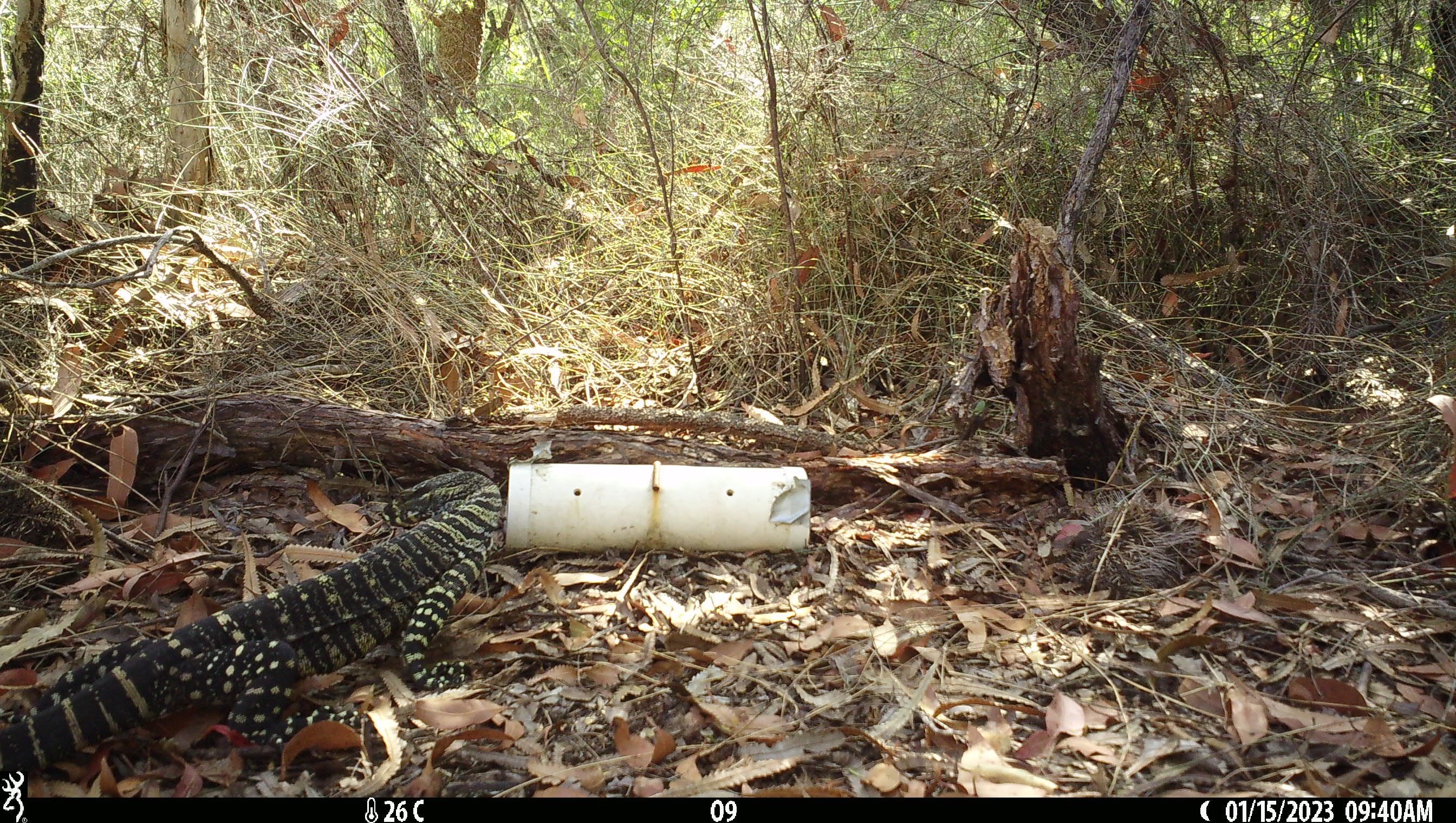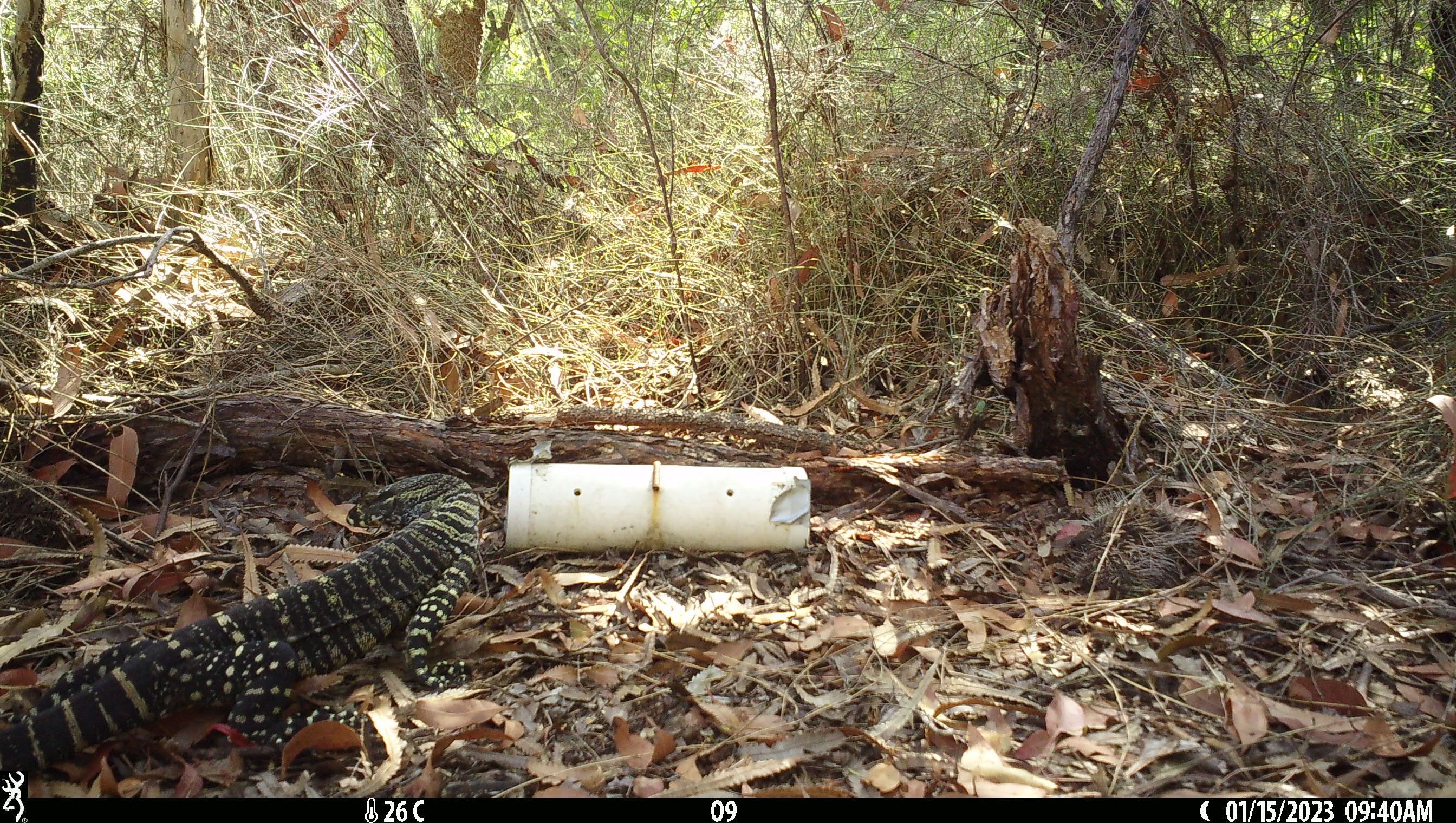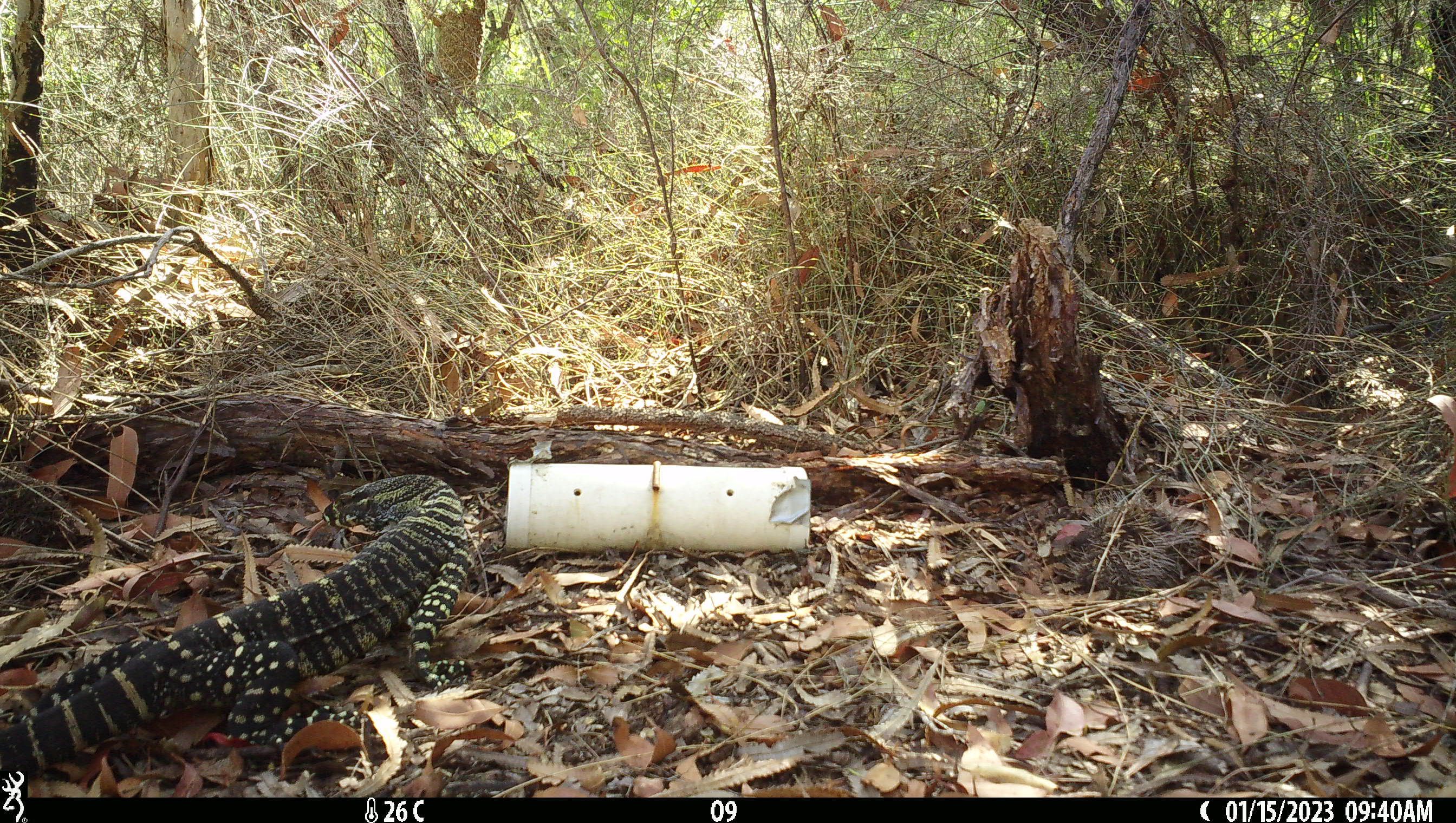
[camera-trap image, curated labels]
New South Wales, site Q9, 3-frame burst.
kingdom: Animalia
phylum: Chordata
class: Reptilia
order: Squamata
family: Varanidae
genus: Varanus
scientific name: Varanus varius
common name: lace monitor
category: goanna